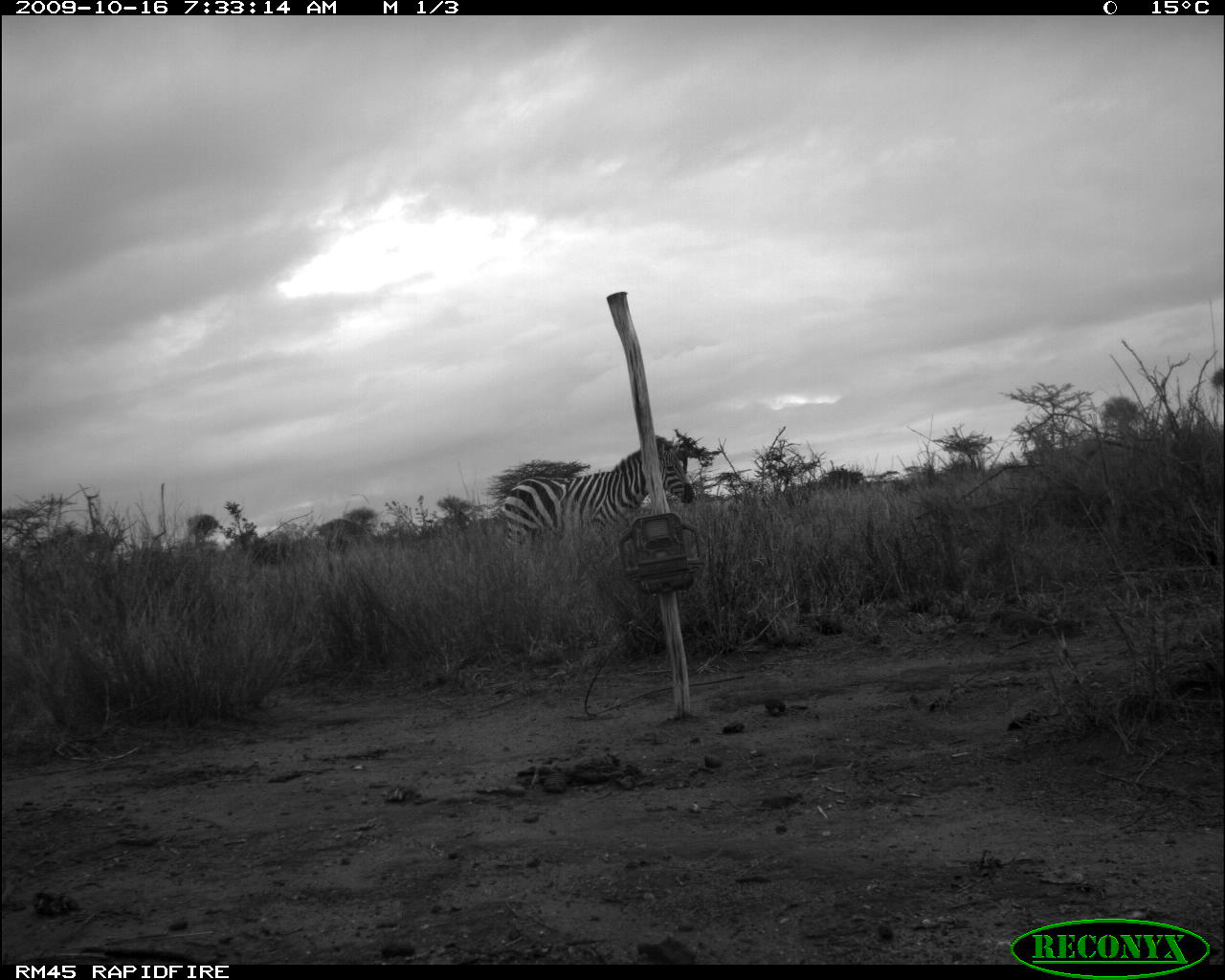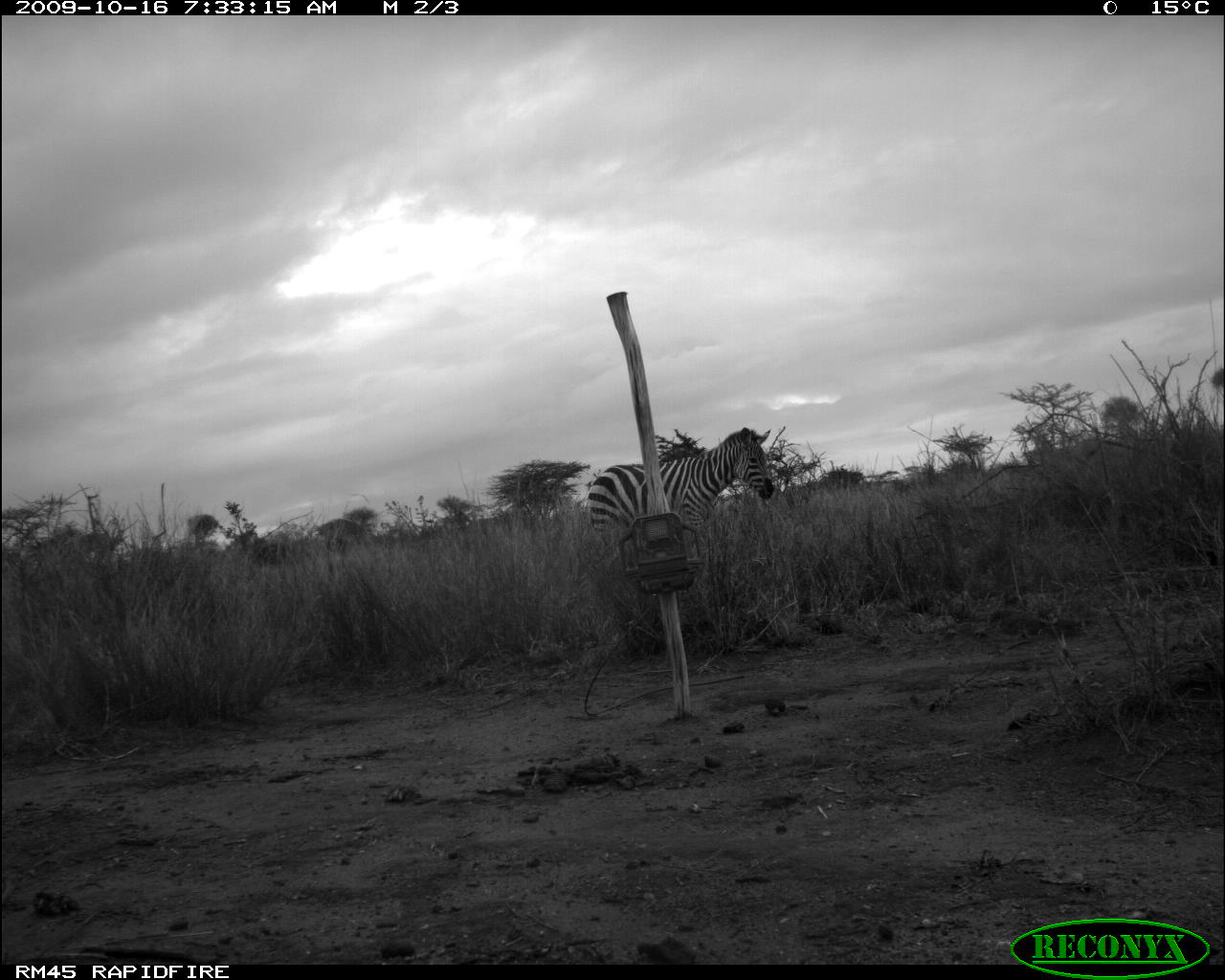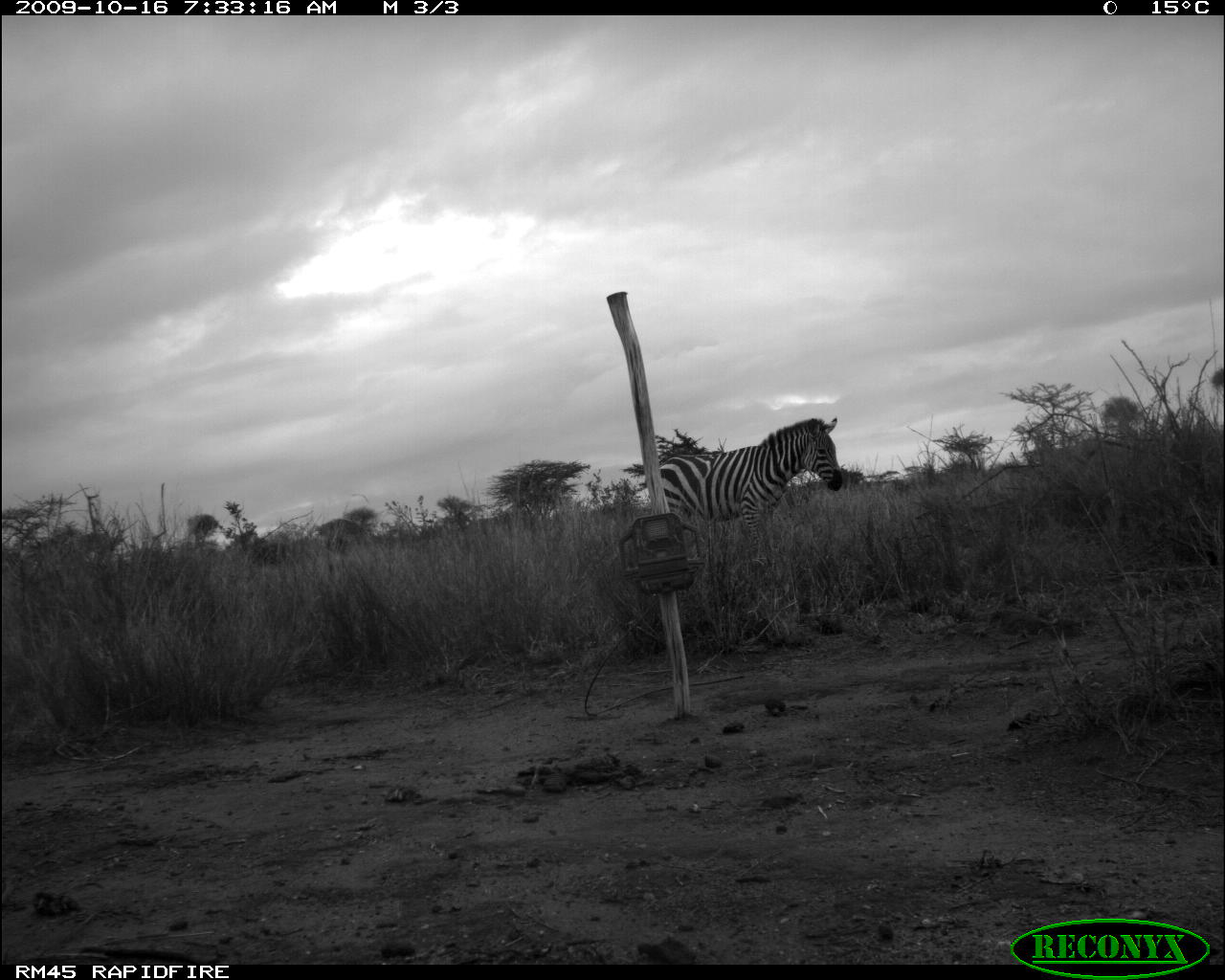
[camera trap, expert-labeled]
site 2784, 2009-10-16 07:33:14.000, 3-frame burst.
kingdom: Animalia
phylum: Chordata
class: Mammalia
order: Perissodactyla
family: Equidae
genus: Equus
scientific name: Equus quagga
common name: plains zebra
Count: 1.